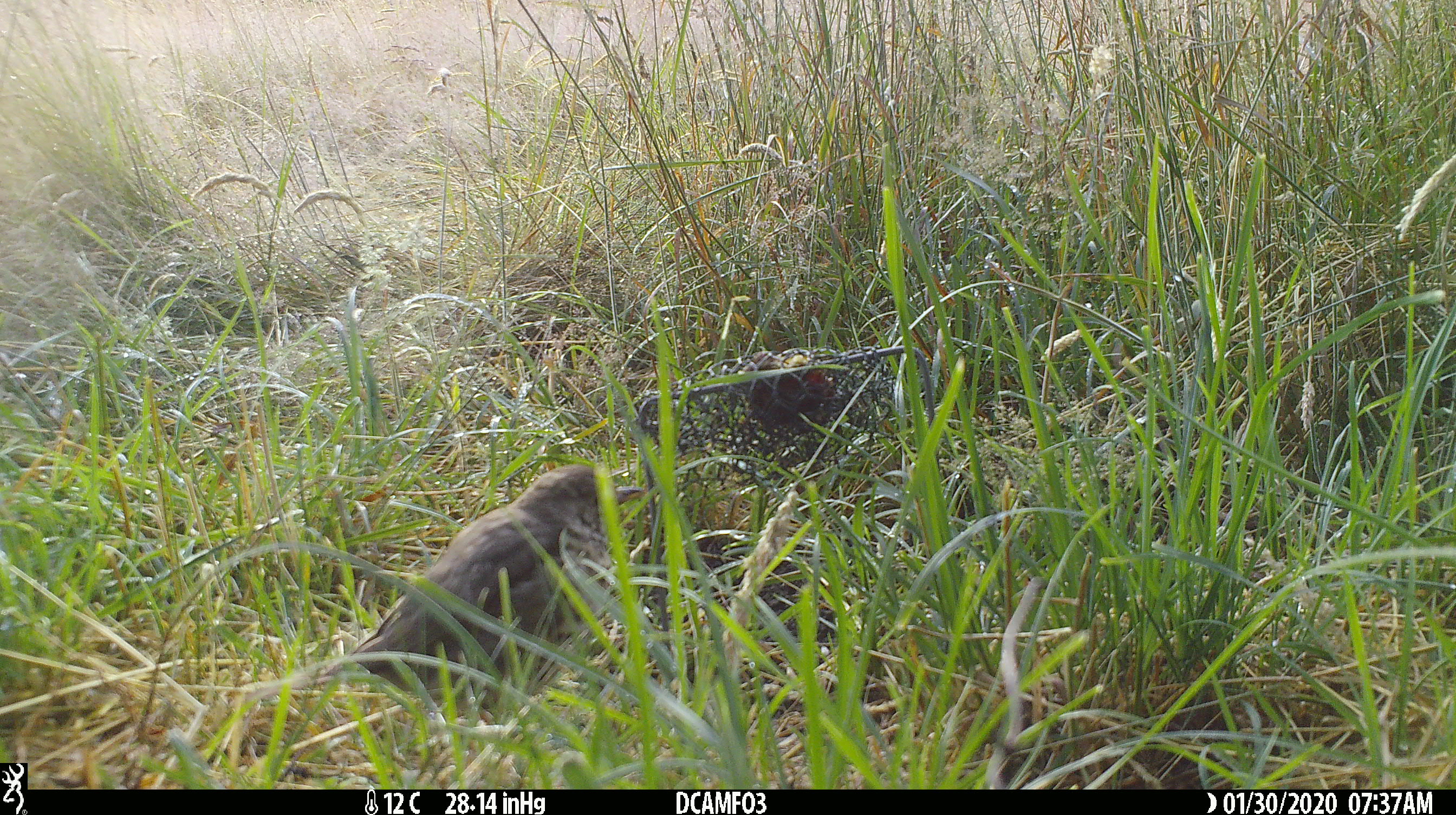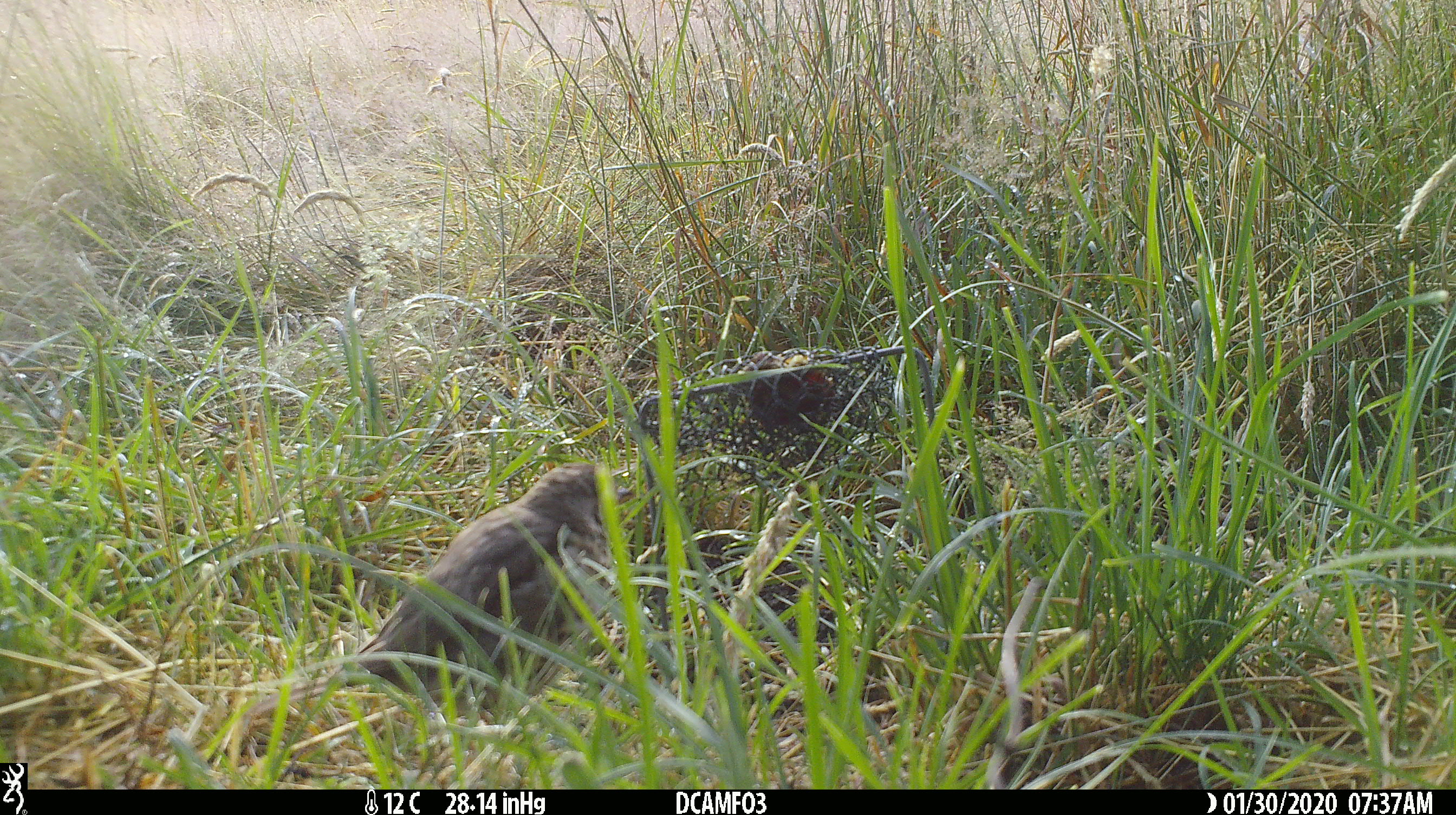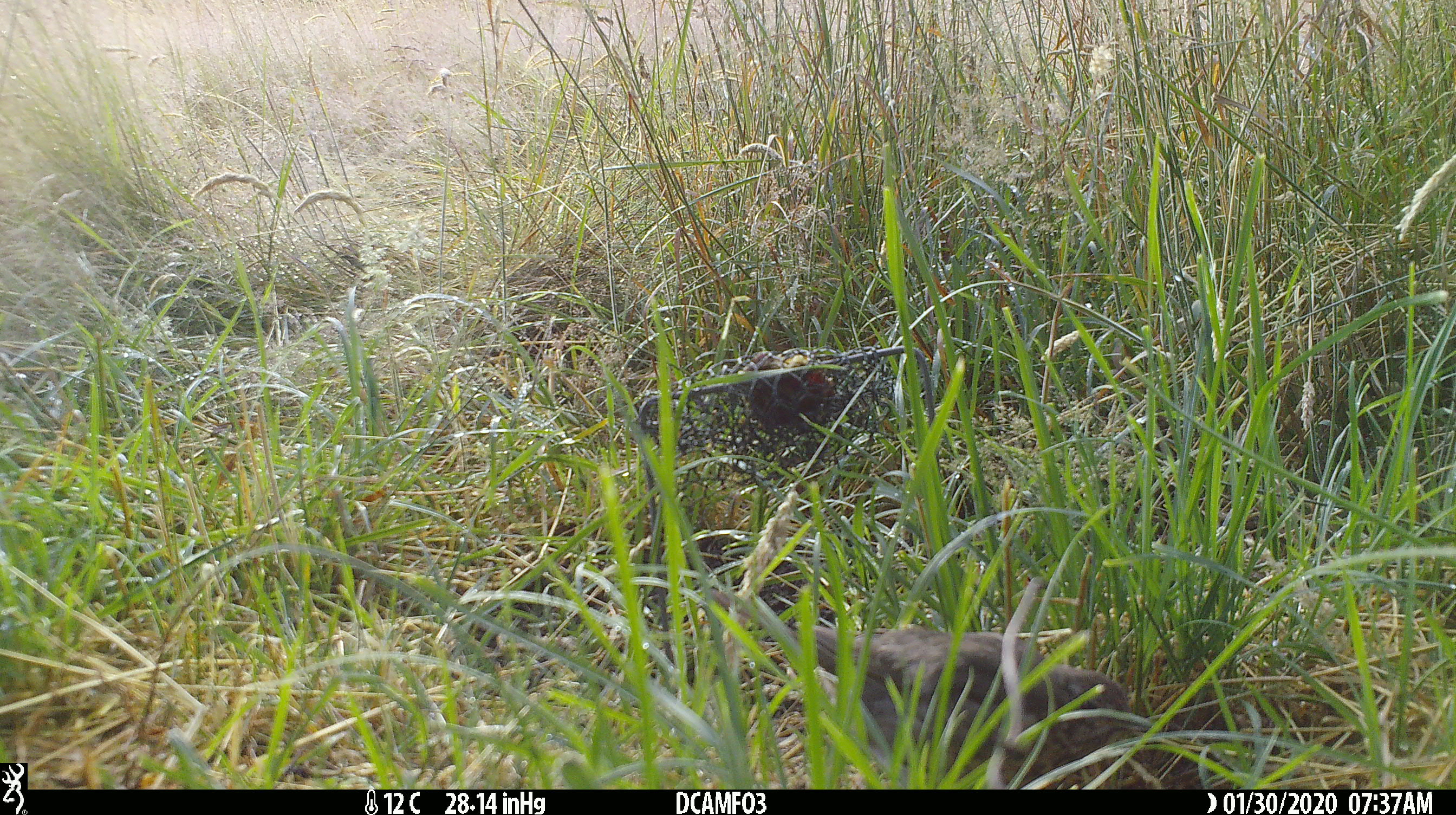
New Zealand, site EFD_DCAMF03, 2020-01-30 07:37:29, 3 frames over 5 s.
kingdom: Animalia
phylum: Chordata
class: Aves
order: Passeriformes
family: Turdidae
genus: Turdus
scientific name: Turdus philomelos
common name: song thrush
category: thrush